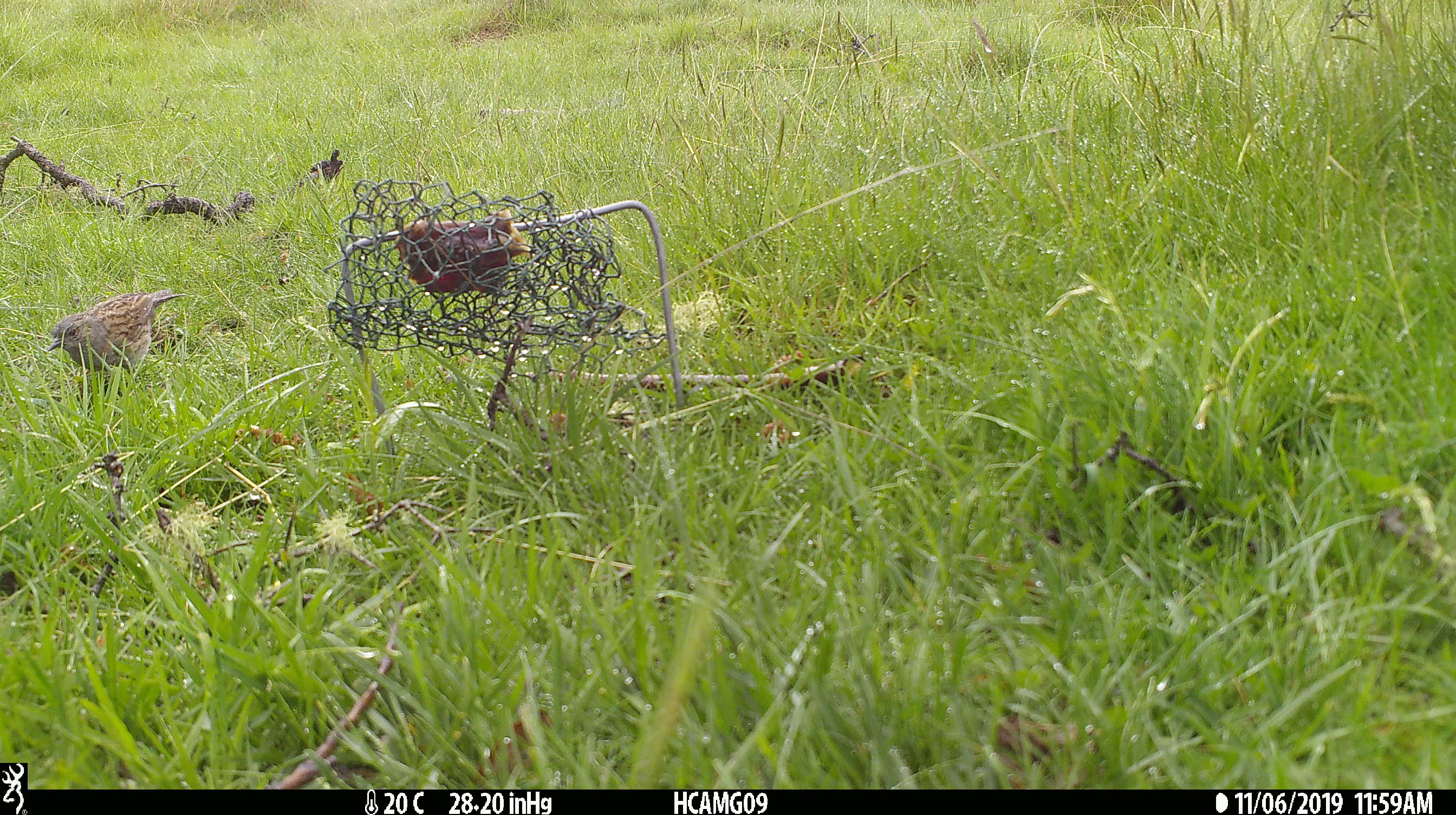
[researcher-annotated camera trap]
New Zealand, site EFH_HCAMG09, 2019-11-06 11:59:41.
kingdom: Animalia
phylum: Chordata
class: Aves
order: Passeriformes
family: Prunellidae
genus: Prunella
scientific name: Prunella modularis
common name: dunnock